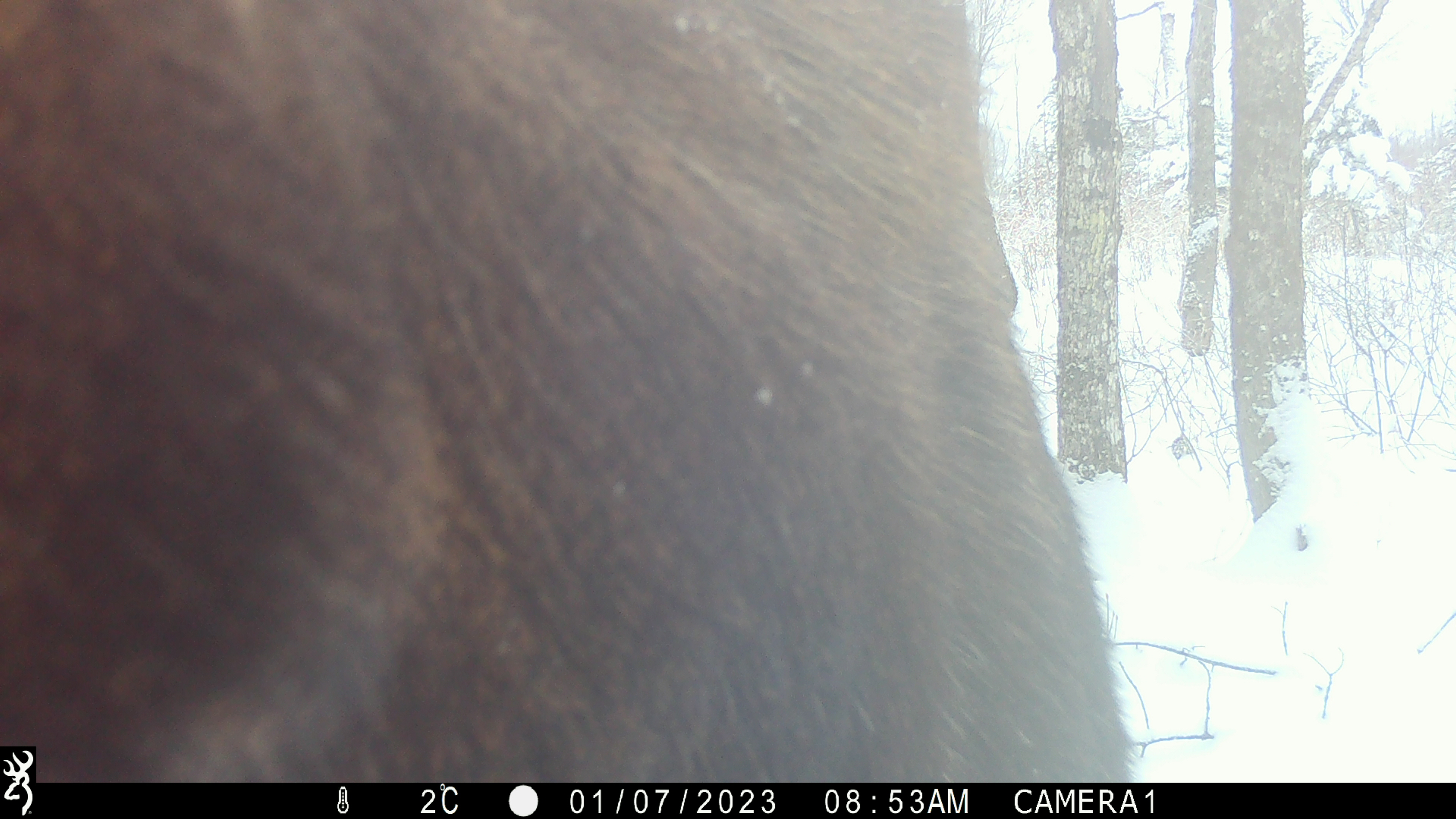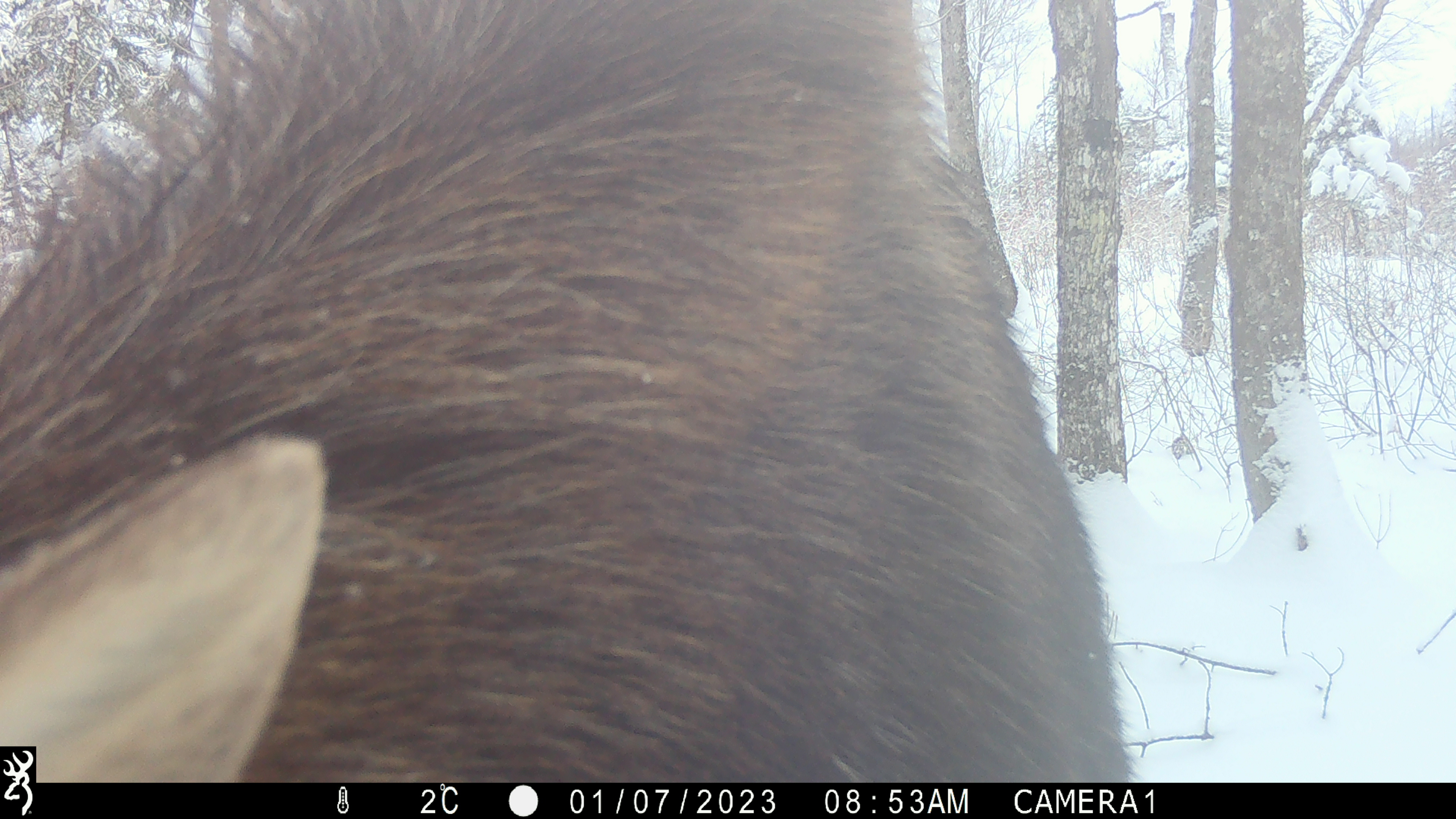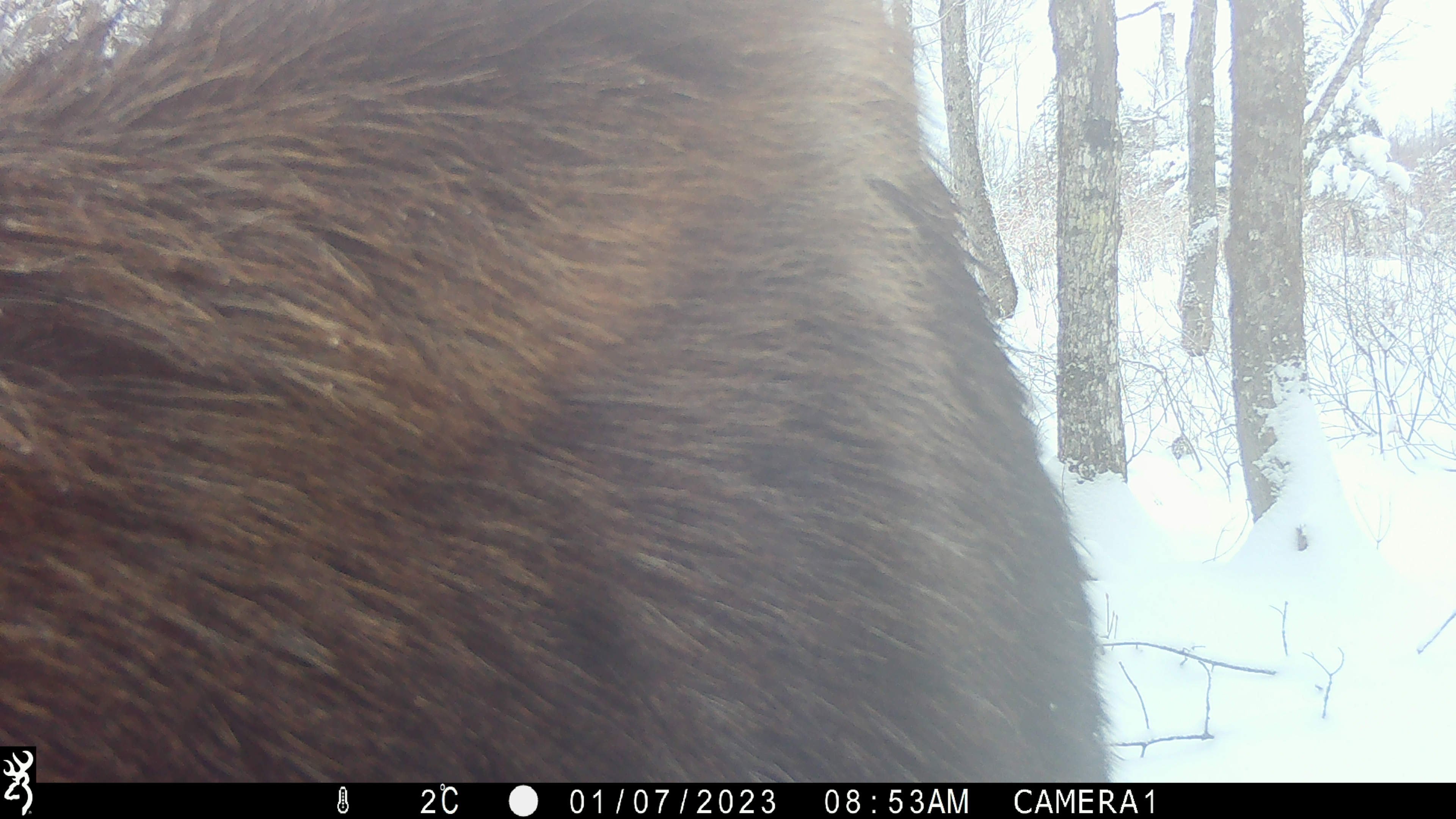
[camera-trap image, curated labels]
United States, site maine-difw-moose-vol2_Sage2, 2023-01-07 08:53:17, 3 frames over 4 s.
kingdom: Animalia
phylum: Chordata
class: Mammalia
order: Artiodactyla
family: Cervidae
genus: Alces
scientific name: Alces alces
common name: moose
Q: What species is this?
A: Moose (Alces alces).